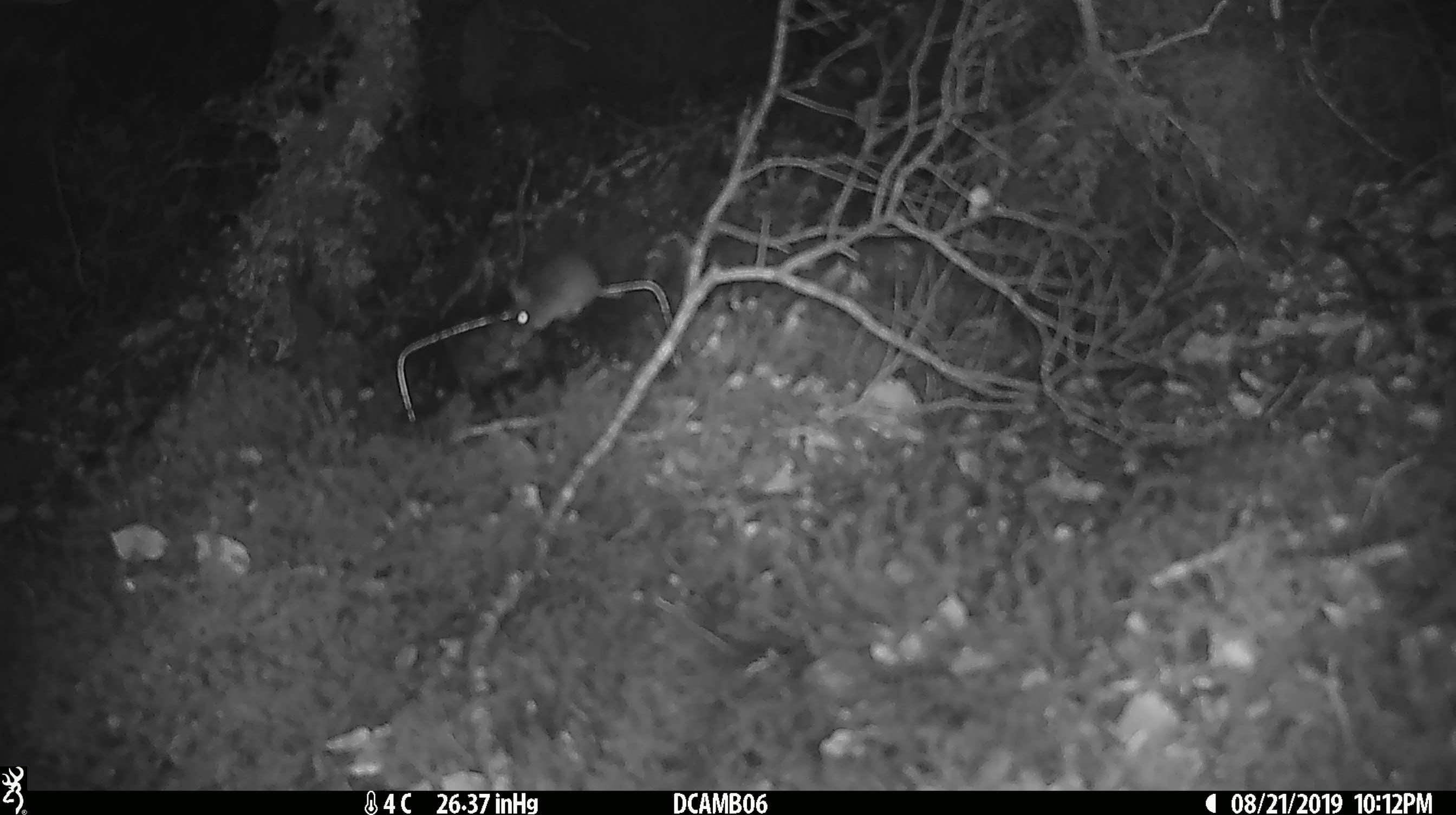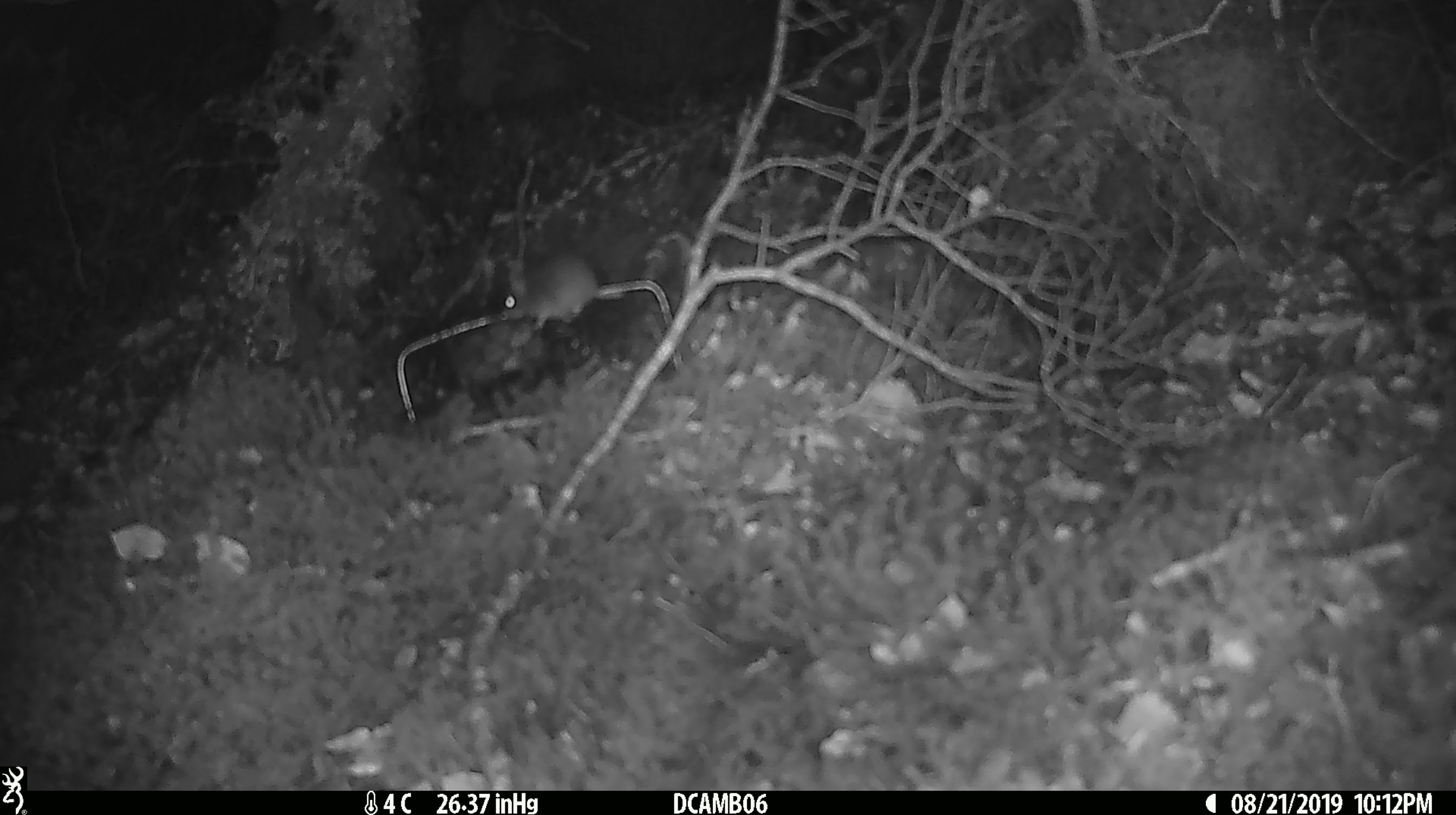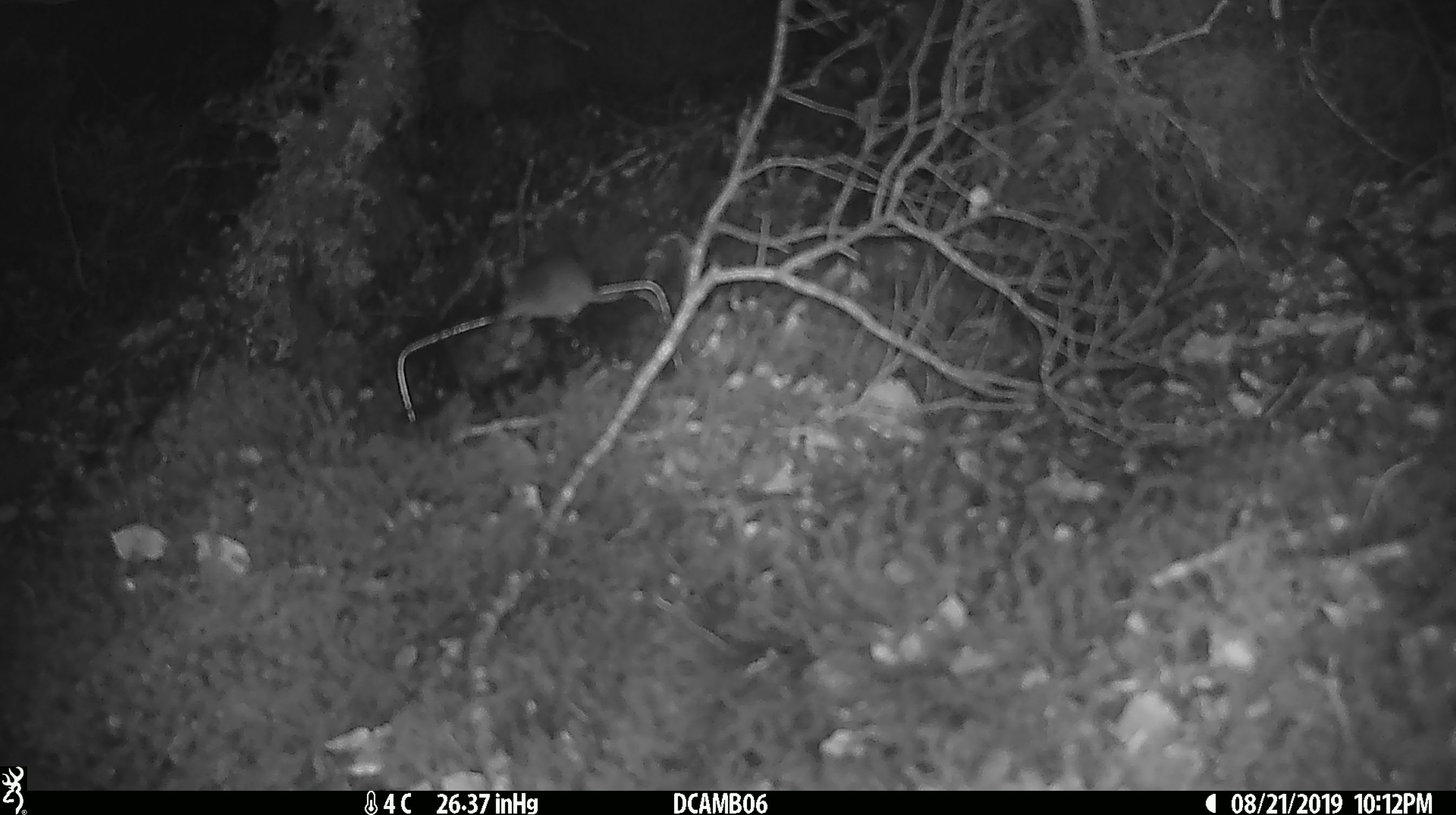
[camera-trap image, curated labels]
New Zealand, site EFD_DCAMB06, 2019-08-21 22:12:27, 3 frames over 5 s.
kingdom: Animalia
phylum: Chordata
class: Mammalia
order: Rodentia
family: Muridae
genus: Mus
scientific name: Mus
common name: mouse